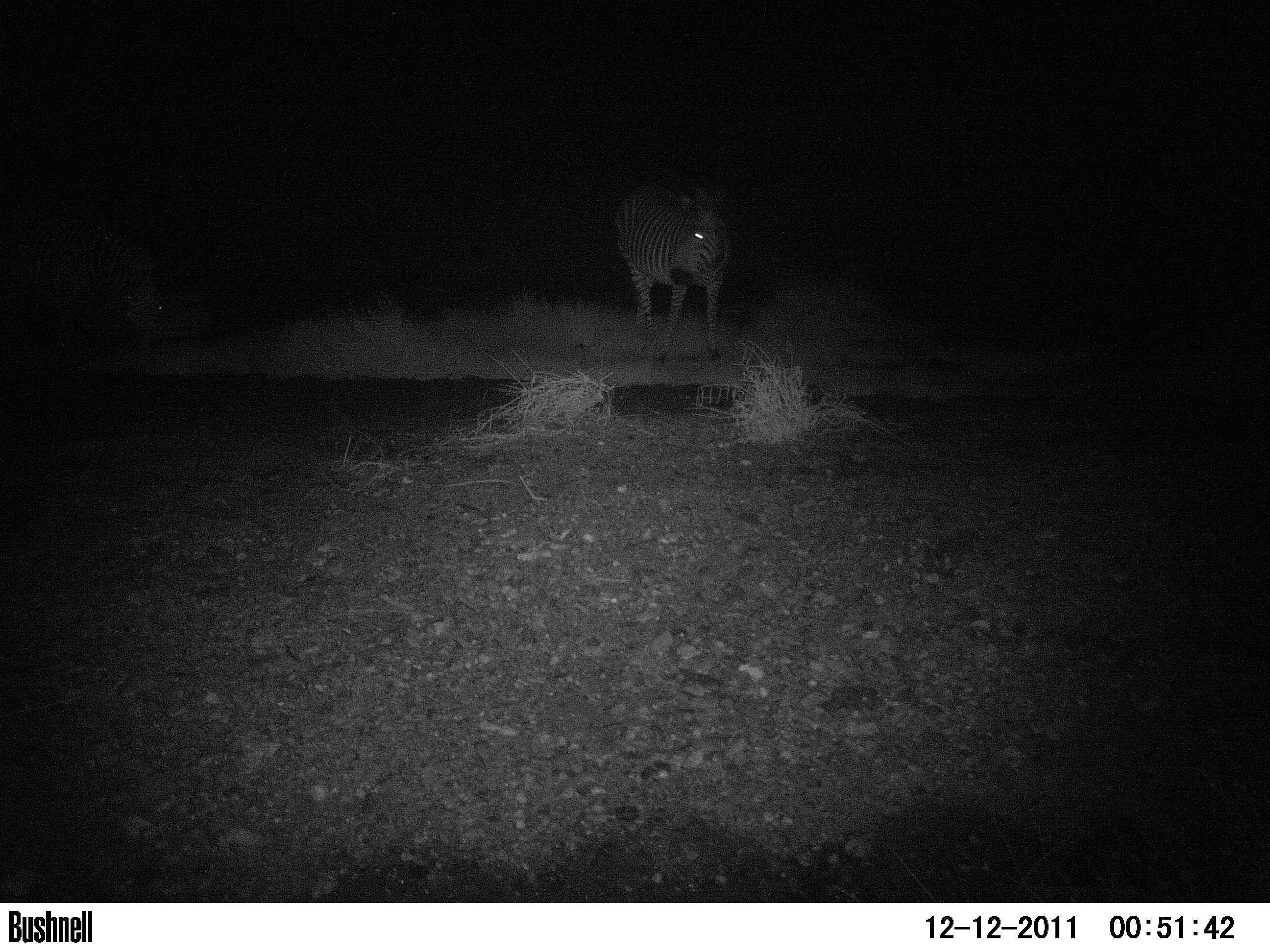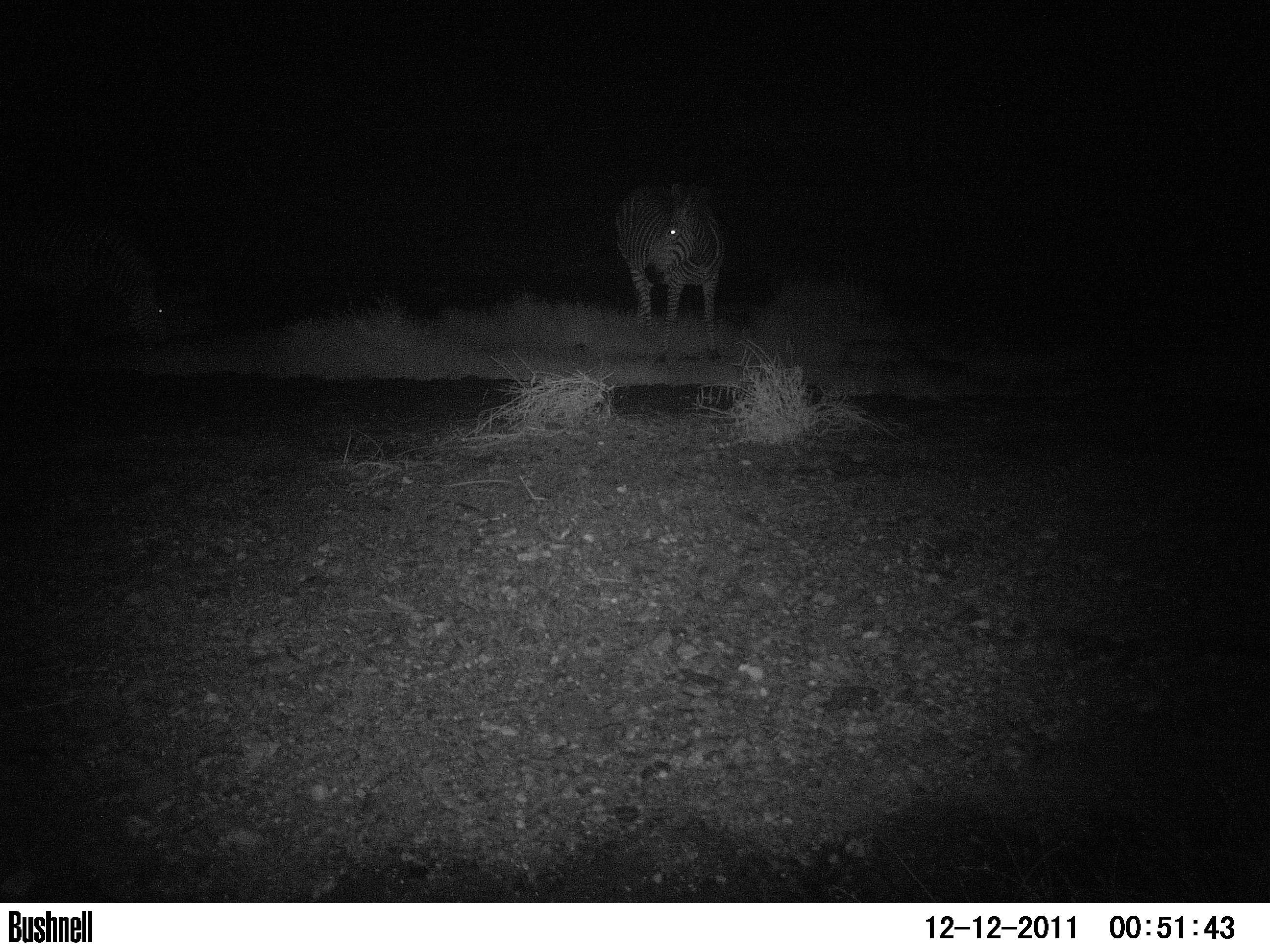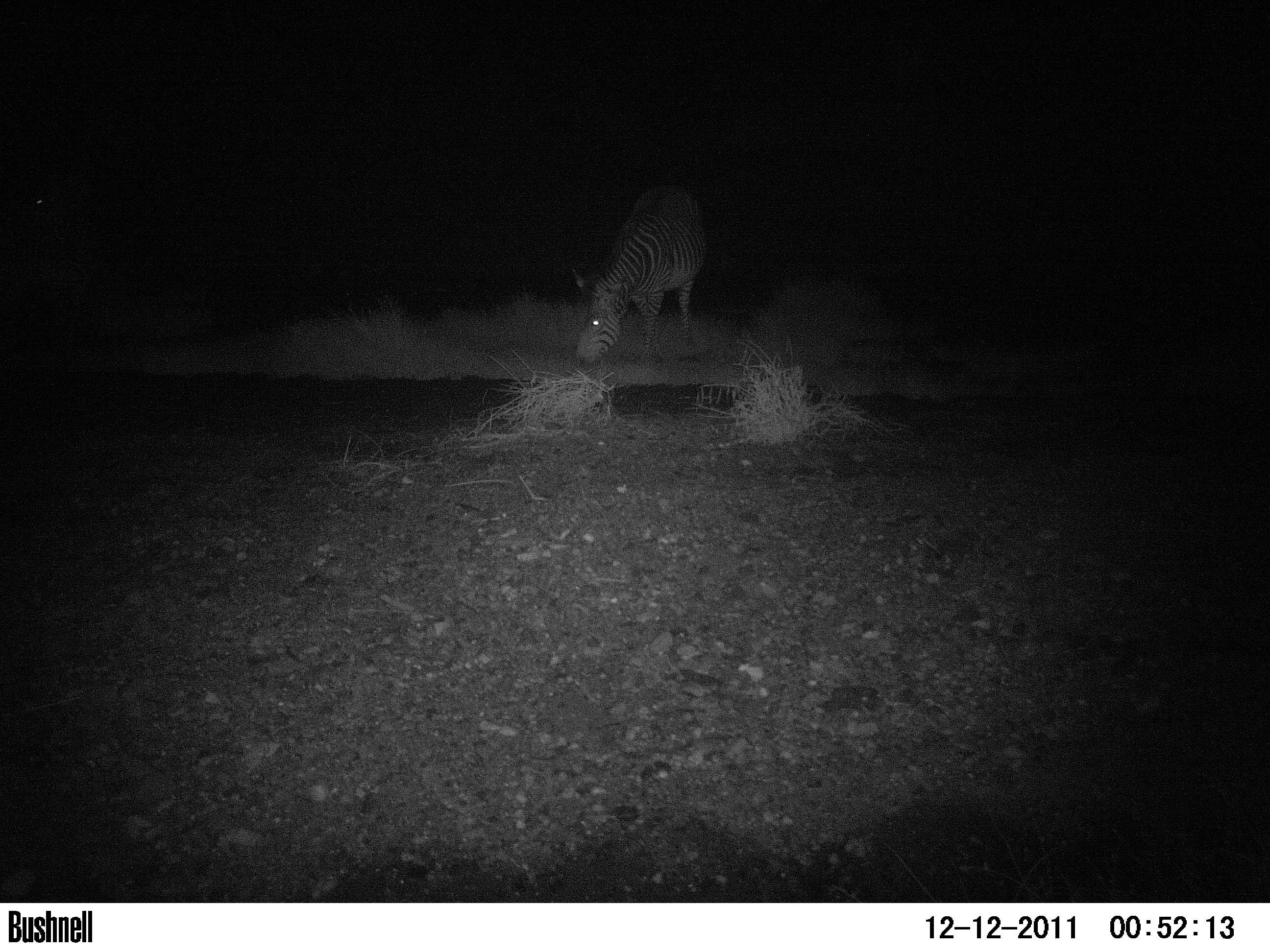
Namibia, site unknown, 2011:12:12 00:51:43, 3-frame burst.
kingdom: Animalia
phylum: Chordata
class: Mammalia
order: Perissodactyla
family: Equidae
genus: Equus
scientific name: Equus zebra hartmannae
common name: hartmann's mountain zebra